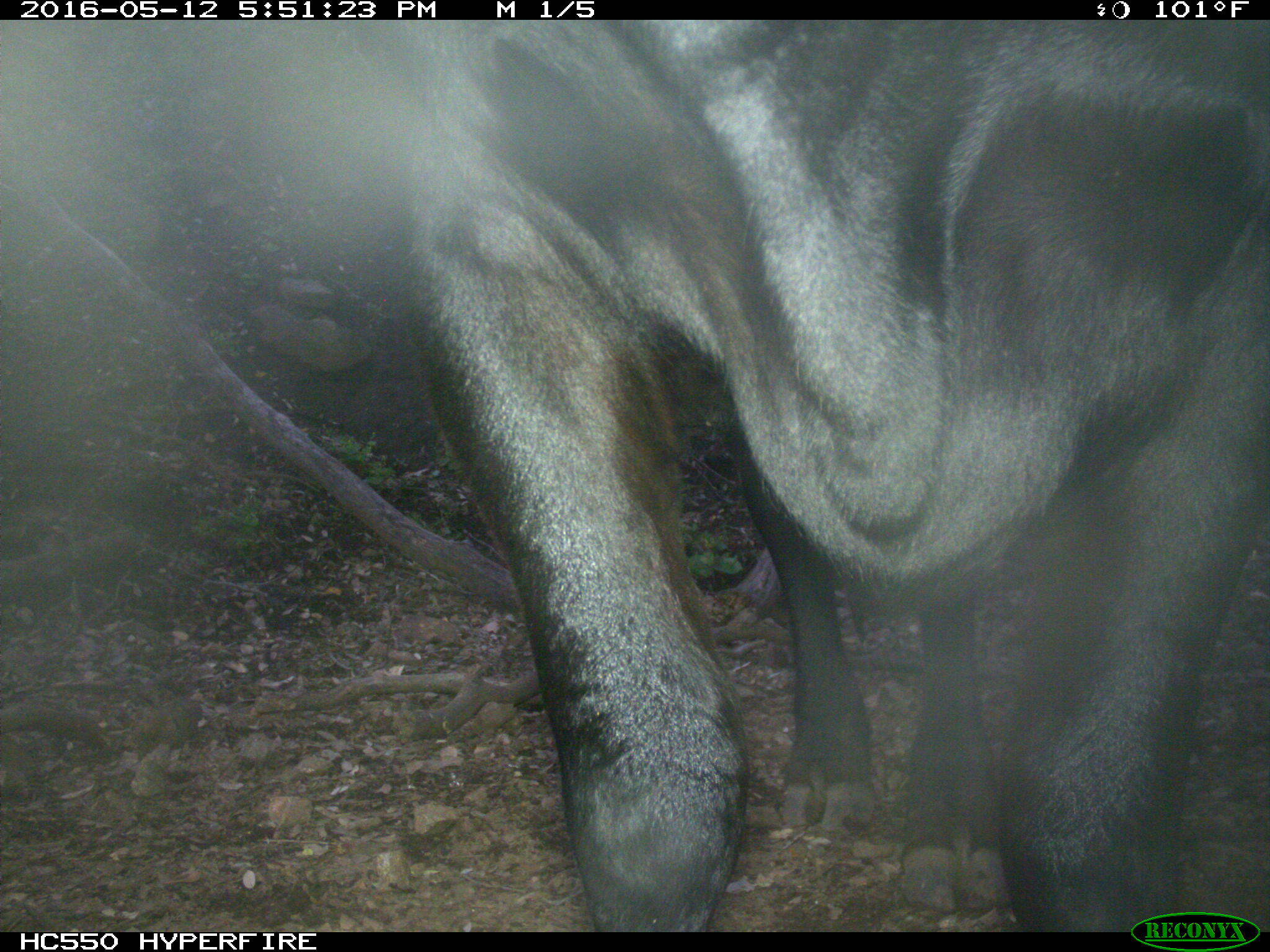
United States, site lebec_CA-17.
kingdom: Animalia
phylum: Chordata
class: Mammalia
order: Artiodactyla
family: Bovidae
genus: Bos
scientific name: Bos taurus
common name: domestic cow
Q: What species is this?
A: Bos taurus (domestic cow).